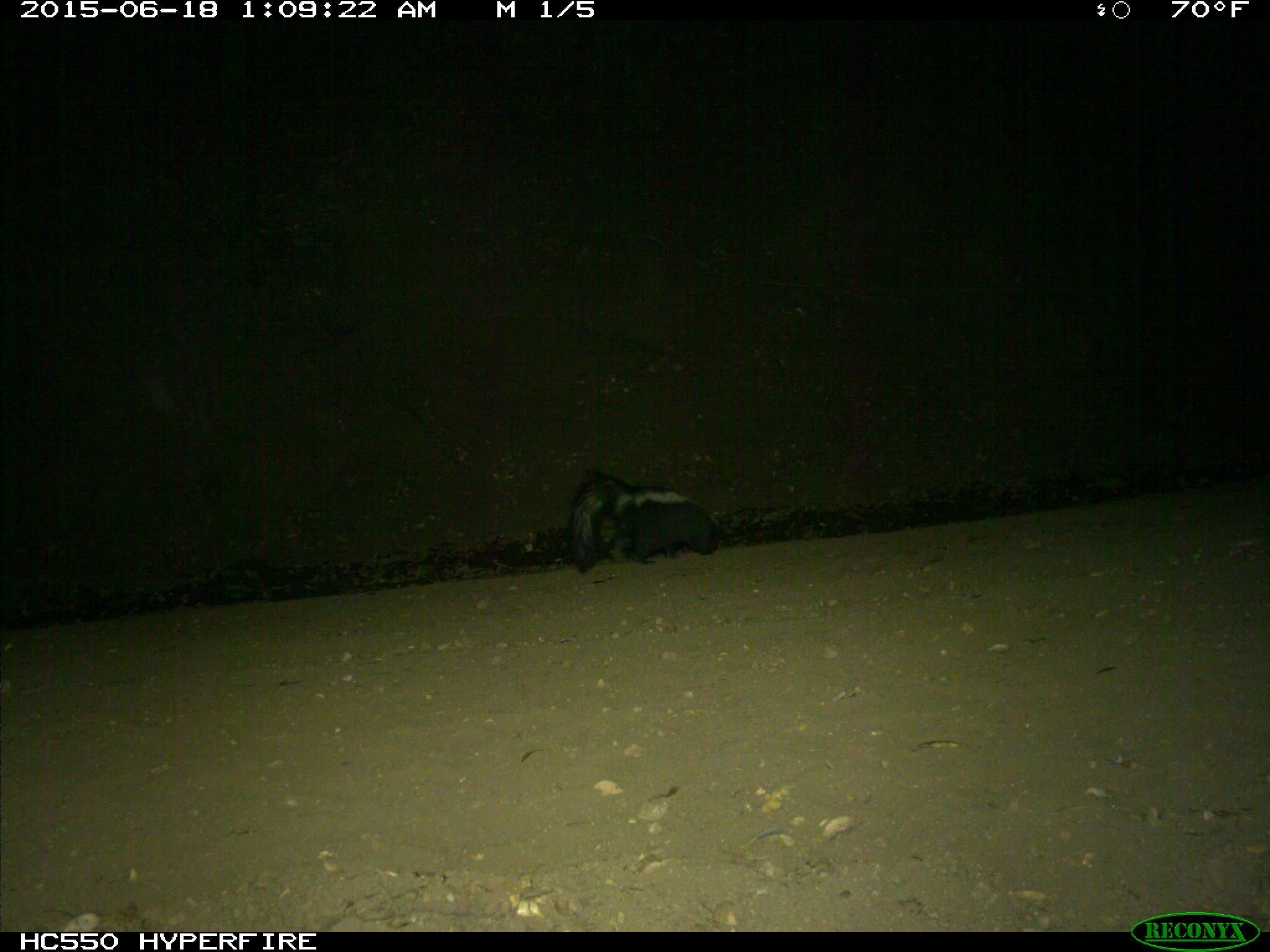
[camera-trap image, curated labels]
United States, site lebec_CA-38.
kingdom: Animalia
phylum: Chordata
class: Mammalia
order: Carnivora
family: Mephitidae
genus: Mephitis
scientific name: Mephitis mephitis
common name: striped skunk